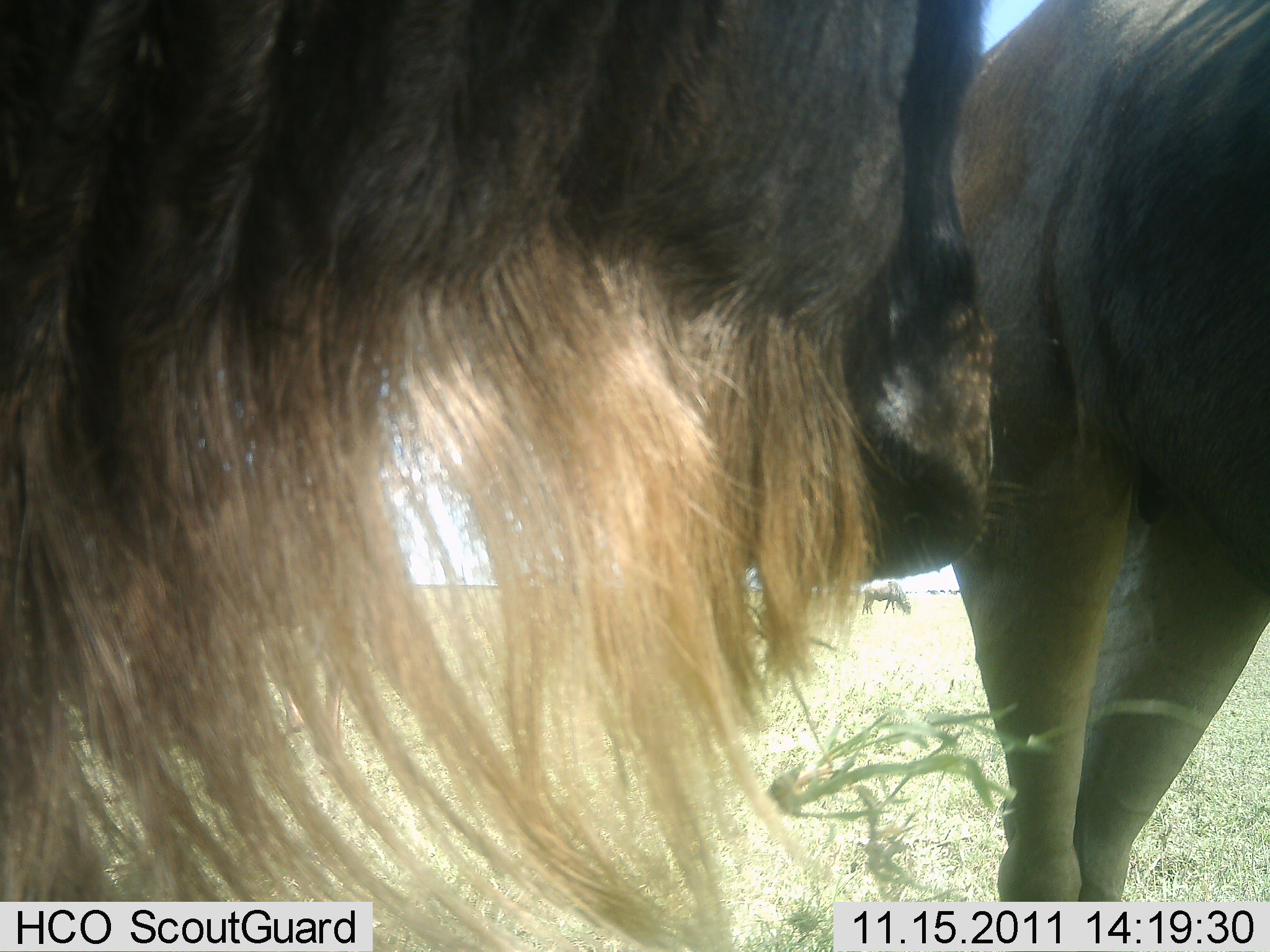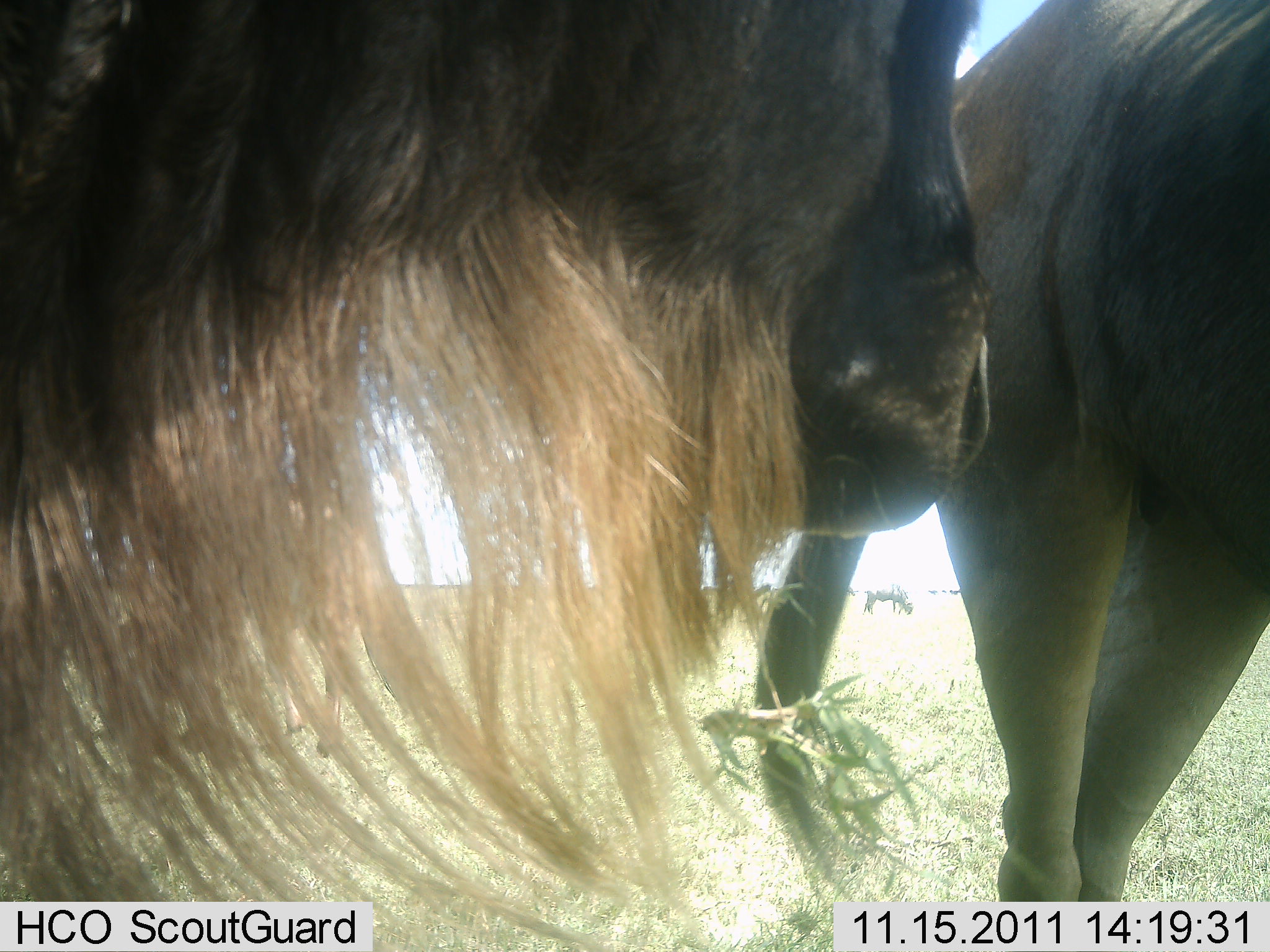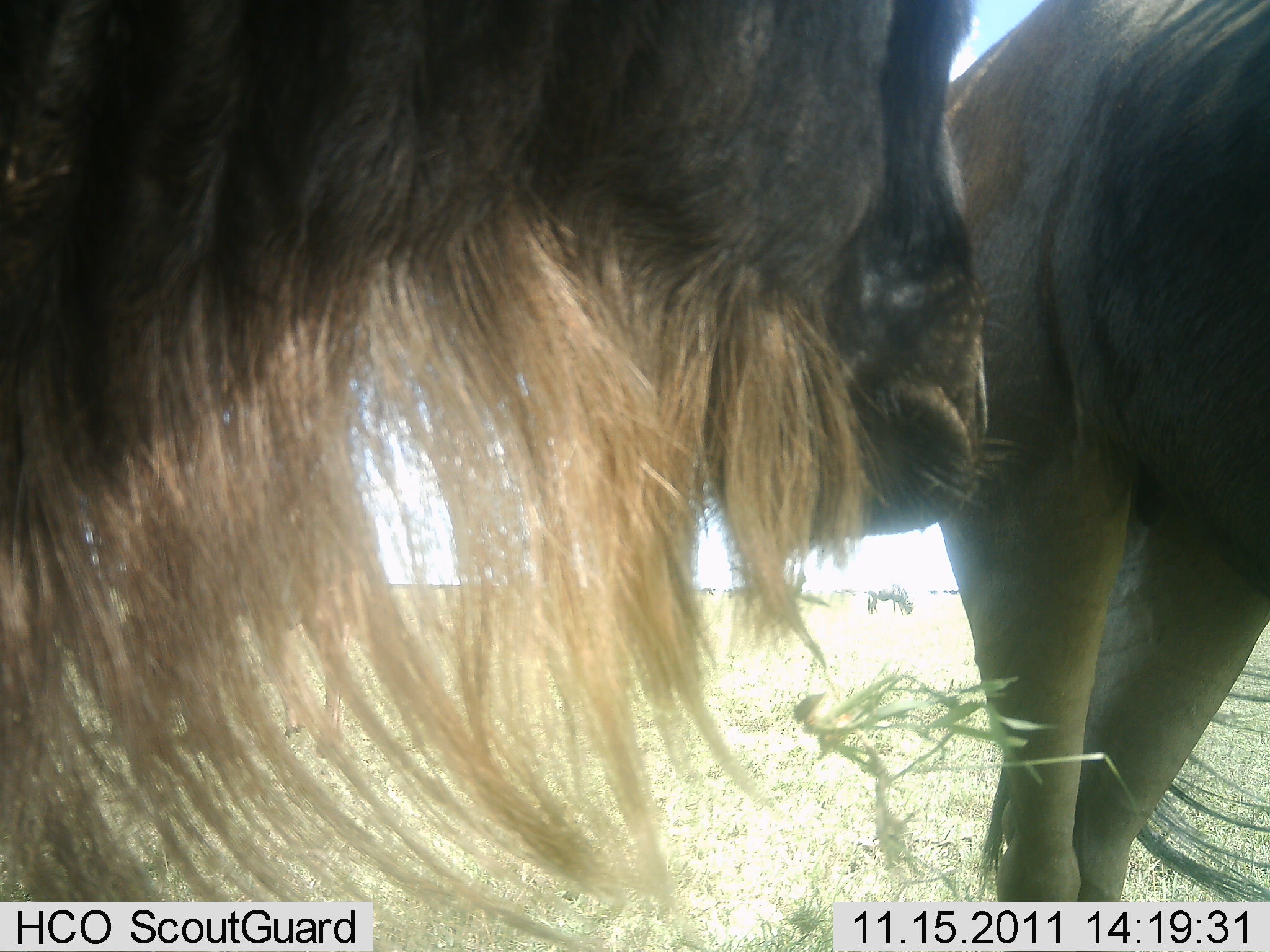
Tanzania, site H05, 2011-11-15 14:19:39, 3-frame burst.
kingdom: Animalia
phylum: Chordata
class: Mammalia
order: Artiodactyla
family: Bovidae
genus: Connochaetes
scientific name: Connochaetes taurinus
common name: blue wildebeest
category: wildebeest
Wildebeest (blue wildebeest) (Connochaetes taurinus), count 2. Behavior (volunteer vote fractions): standing 79%, resting 7%, moving 7%, interacting 7%. Young present (vote fraction): 0%. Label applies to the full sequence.